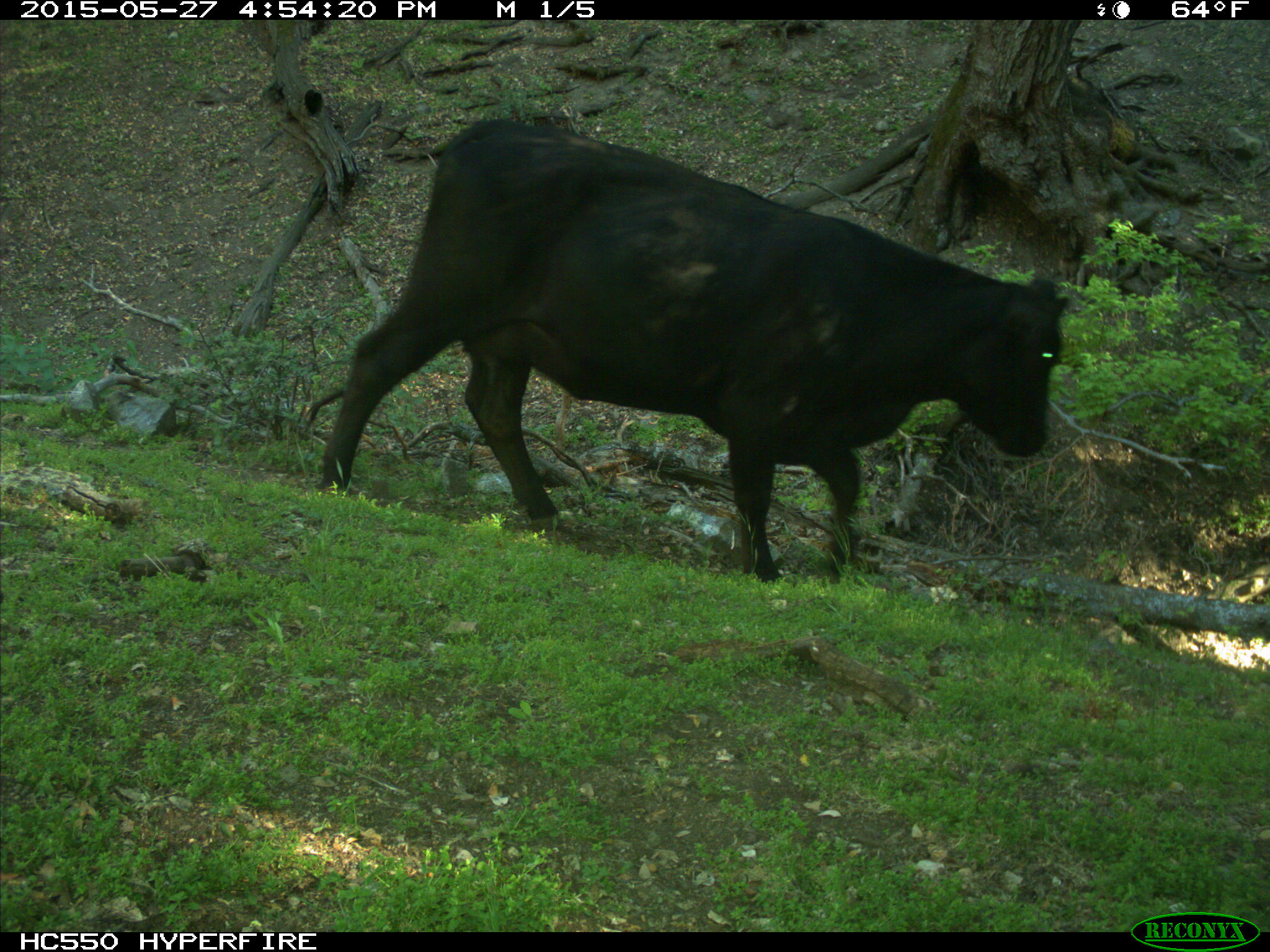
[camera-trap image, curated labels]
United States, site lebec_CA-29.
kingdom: Animalia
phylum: Chordata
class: Mammalia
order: Artiodactyla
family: Bovidae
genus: Bos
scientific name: Bos taurus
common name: domestic cow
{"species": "Bos taurus (domestic cow)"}